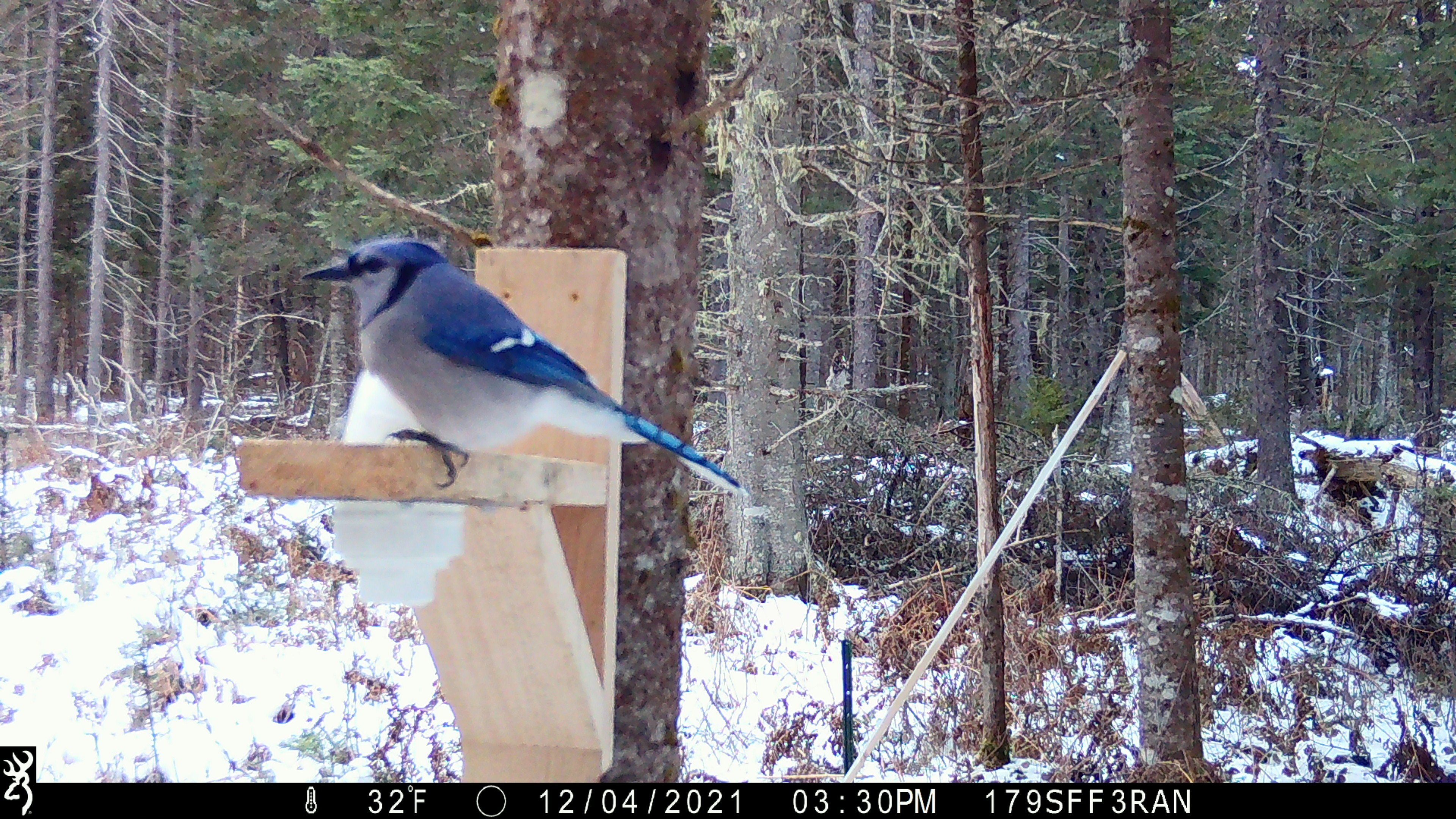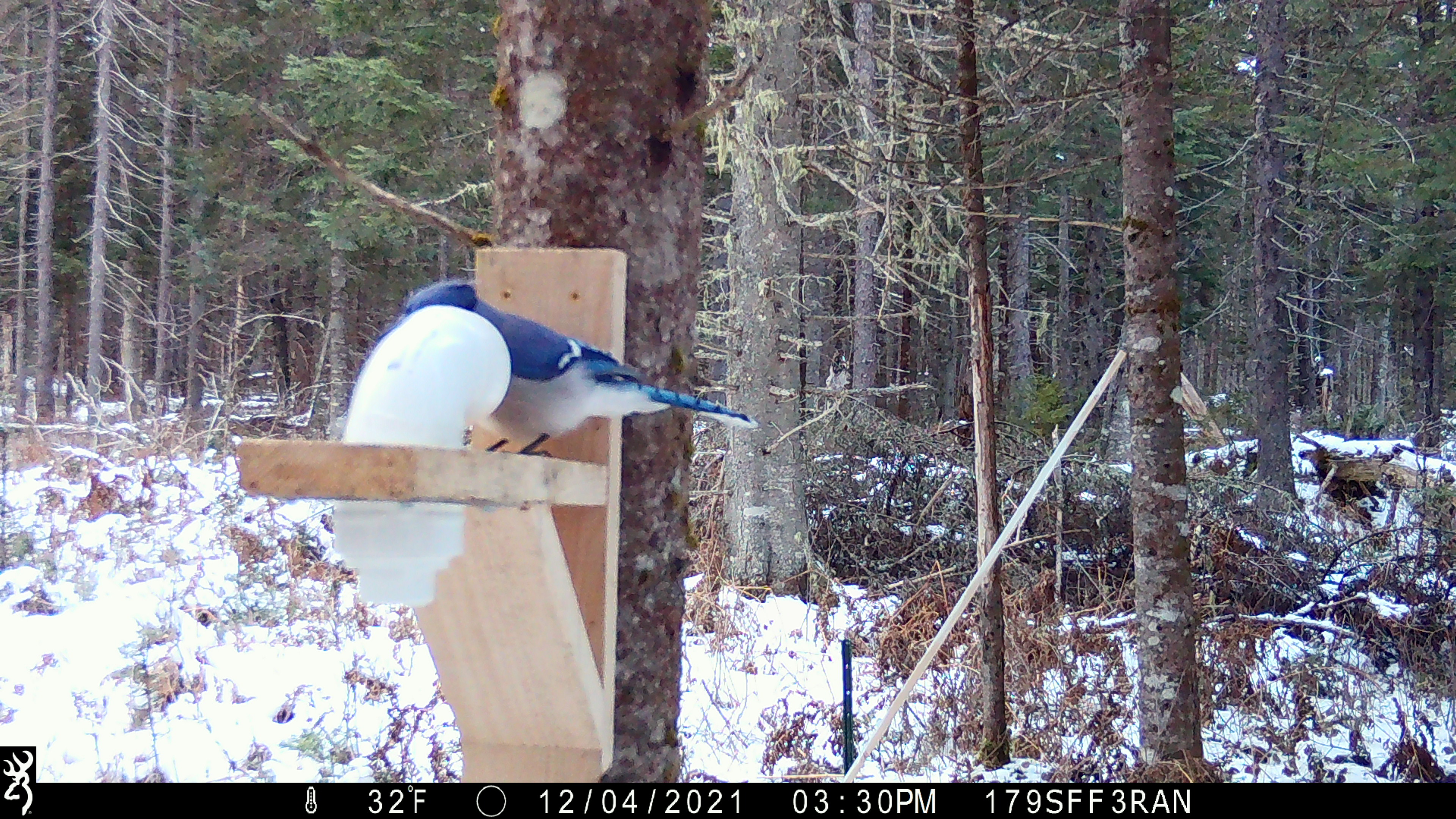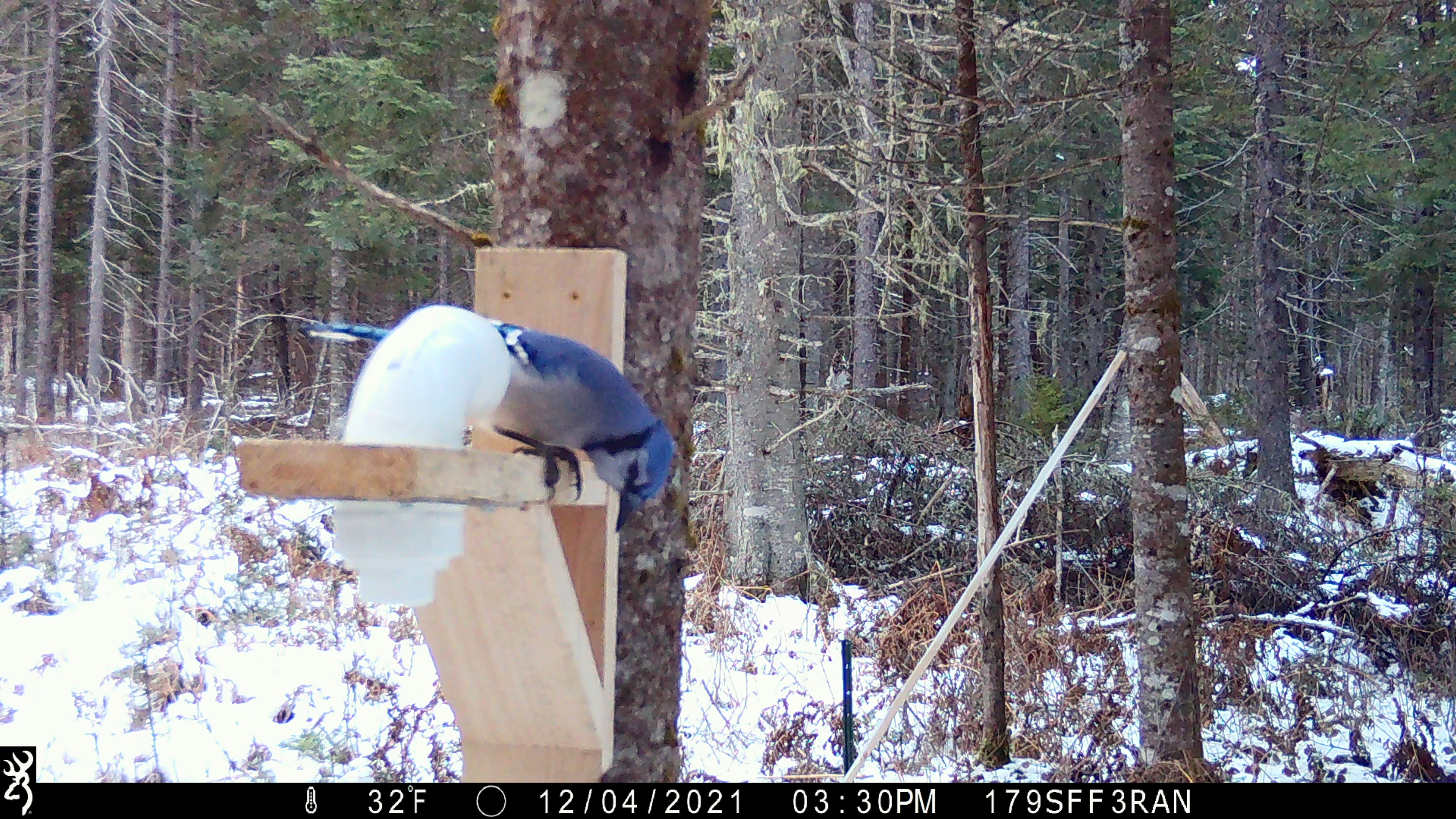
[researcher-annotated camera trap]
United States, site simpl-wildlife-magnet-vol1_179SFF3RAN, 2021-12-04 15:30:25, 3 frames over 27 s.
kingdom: Animalia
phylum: Chordata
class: Aves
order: Passeriformes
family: Corvidae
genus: Cyanocitta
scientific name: Cyanocitta cristata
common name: blue jay